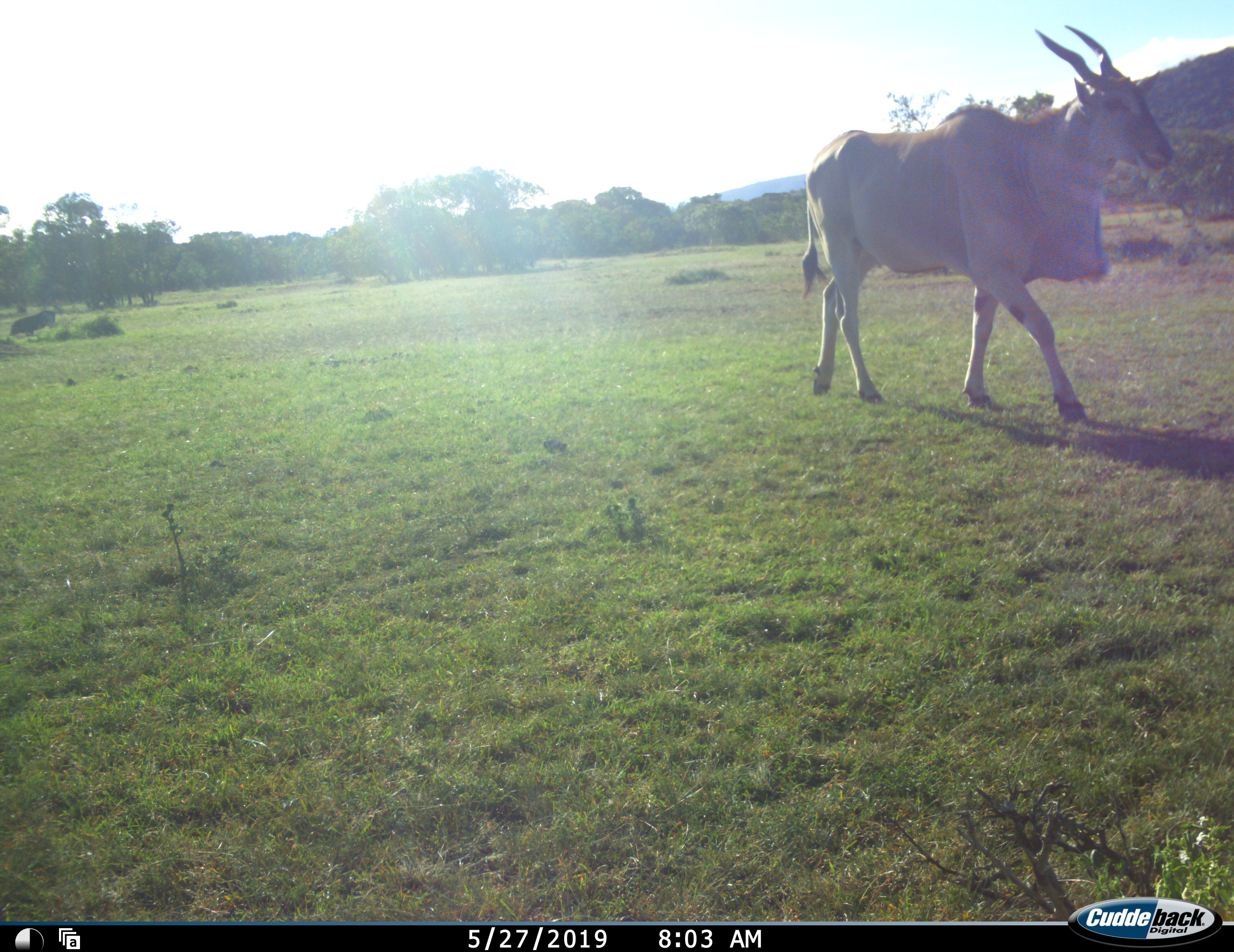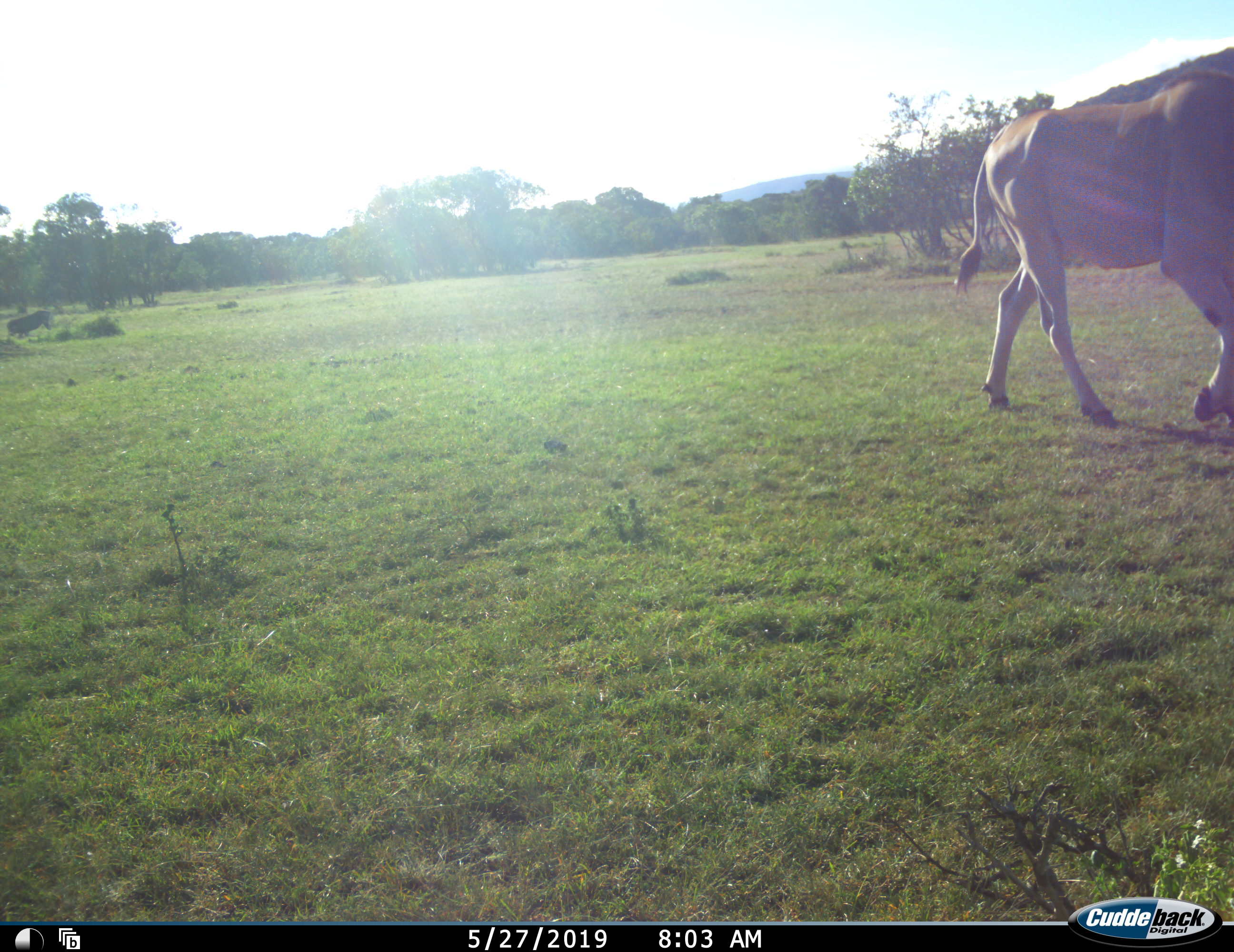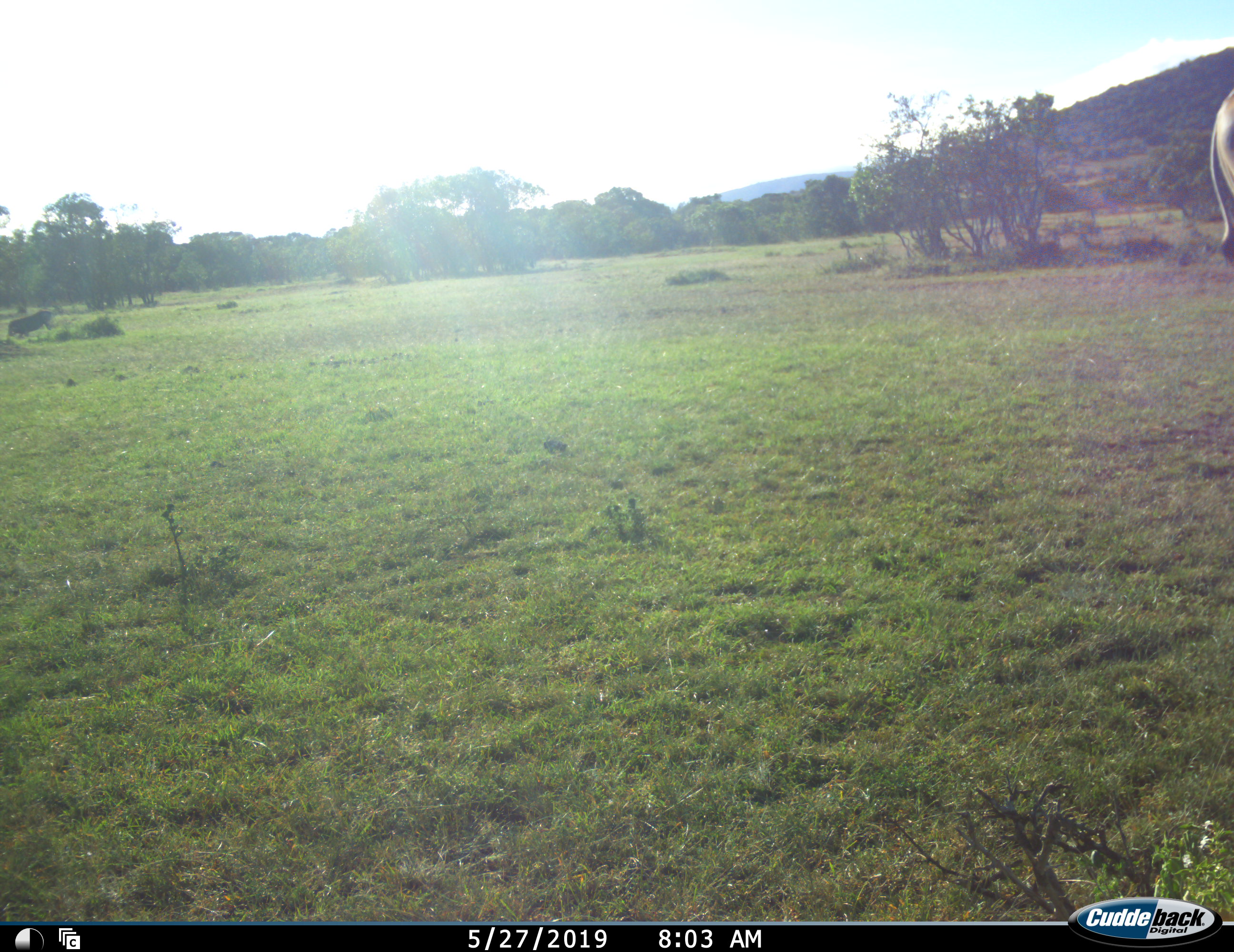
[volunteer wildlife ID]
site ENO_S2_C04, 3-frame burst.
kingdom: Animalia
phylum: Chordata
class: Mammalia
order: Artiodactyla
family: Bovidae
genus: Tragelaphus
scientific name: Tragelaphus oryx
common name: eland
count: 1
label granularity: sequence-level